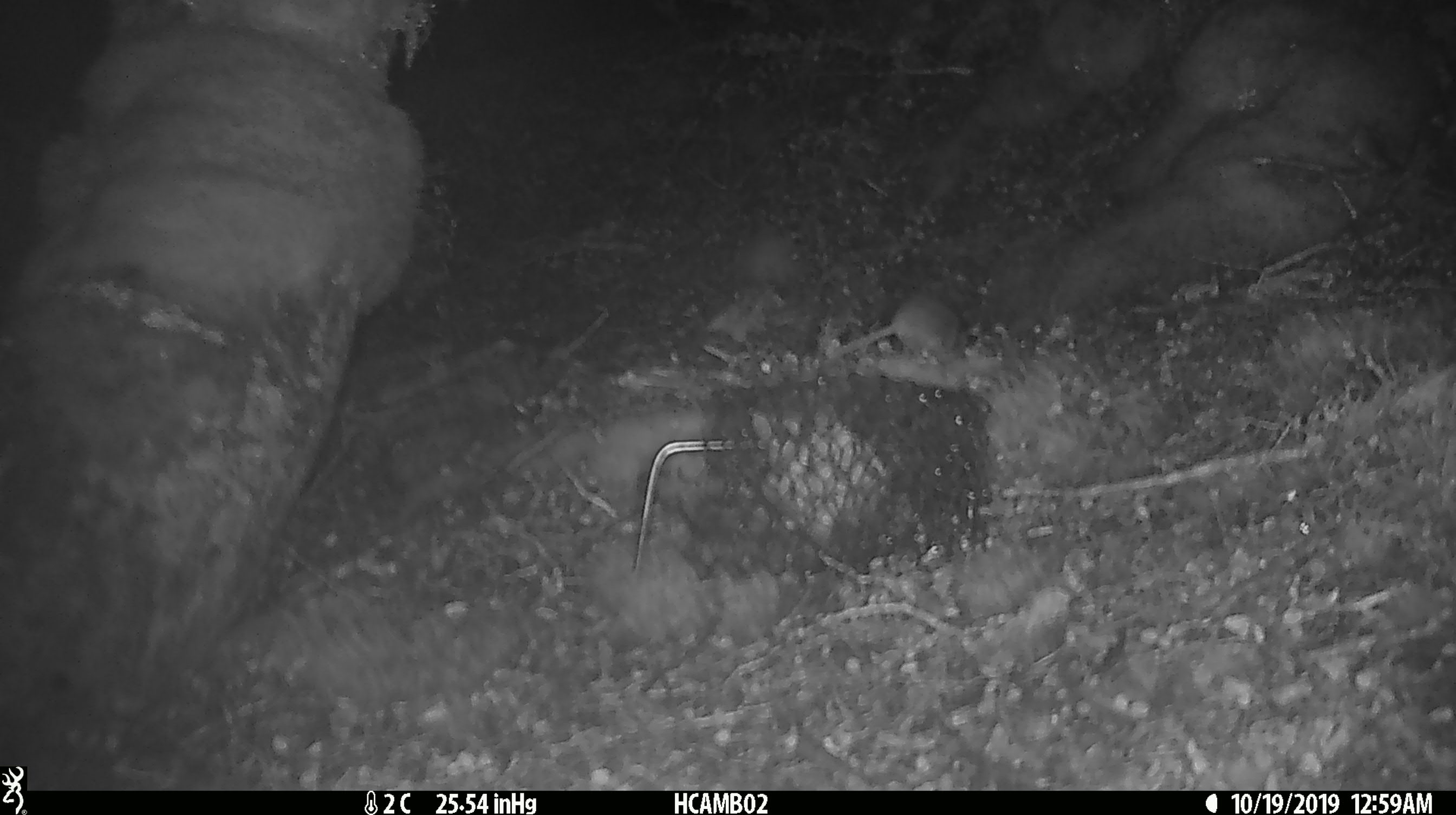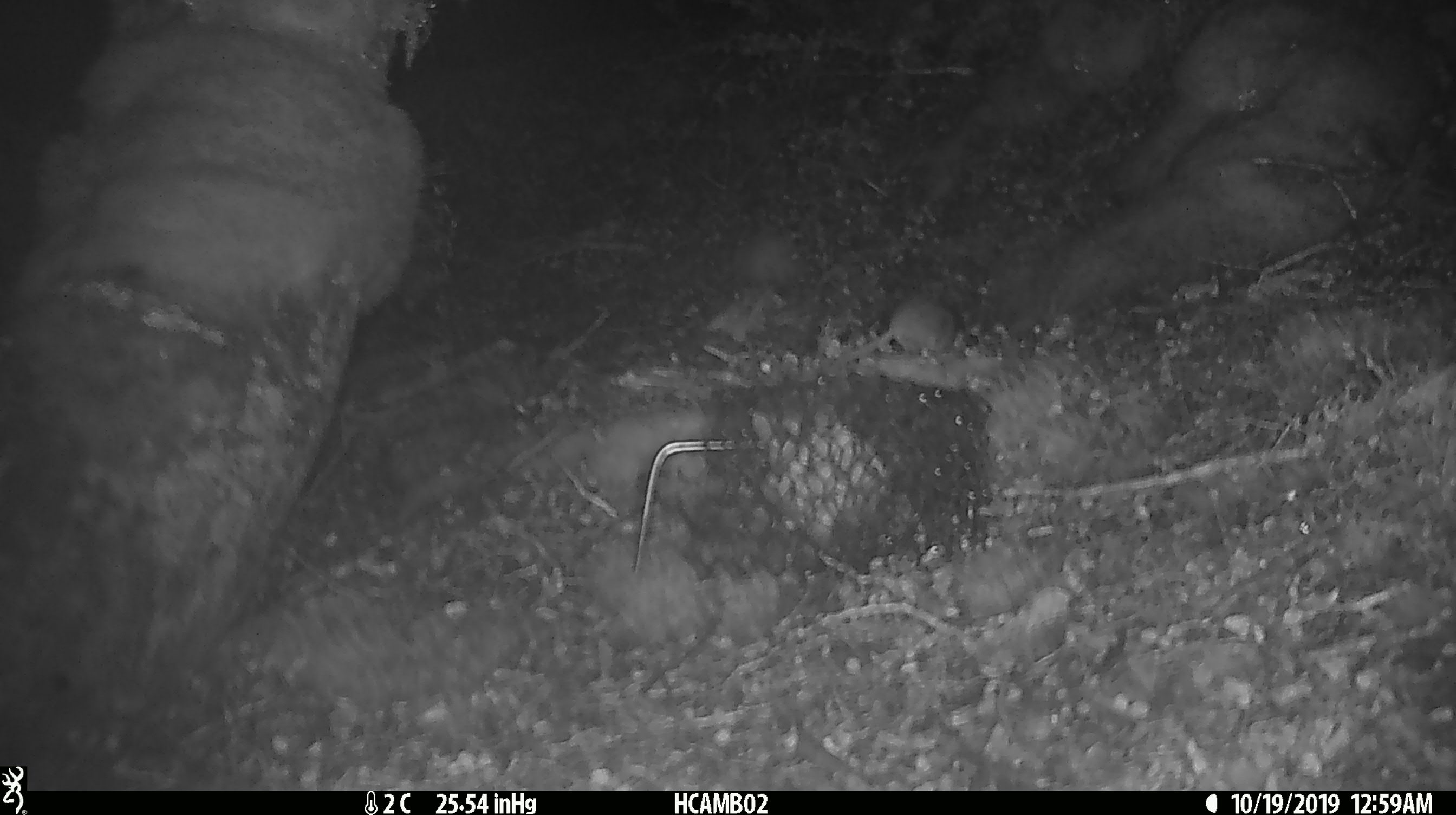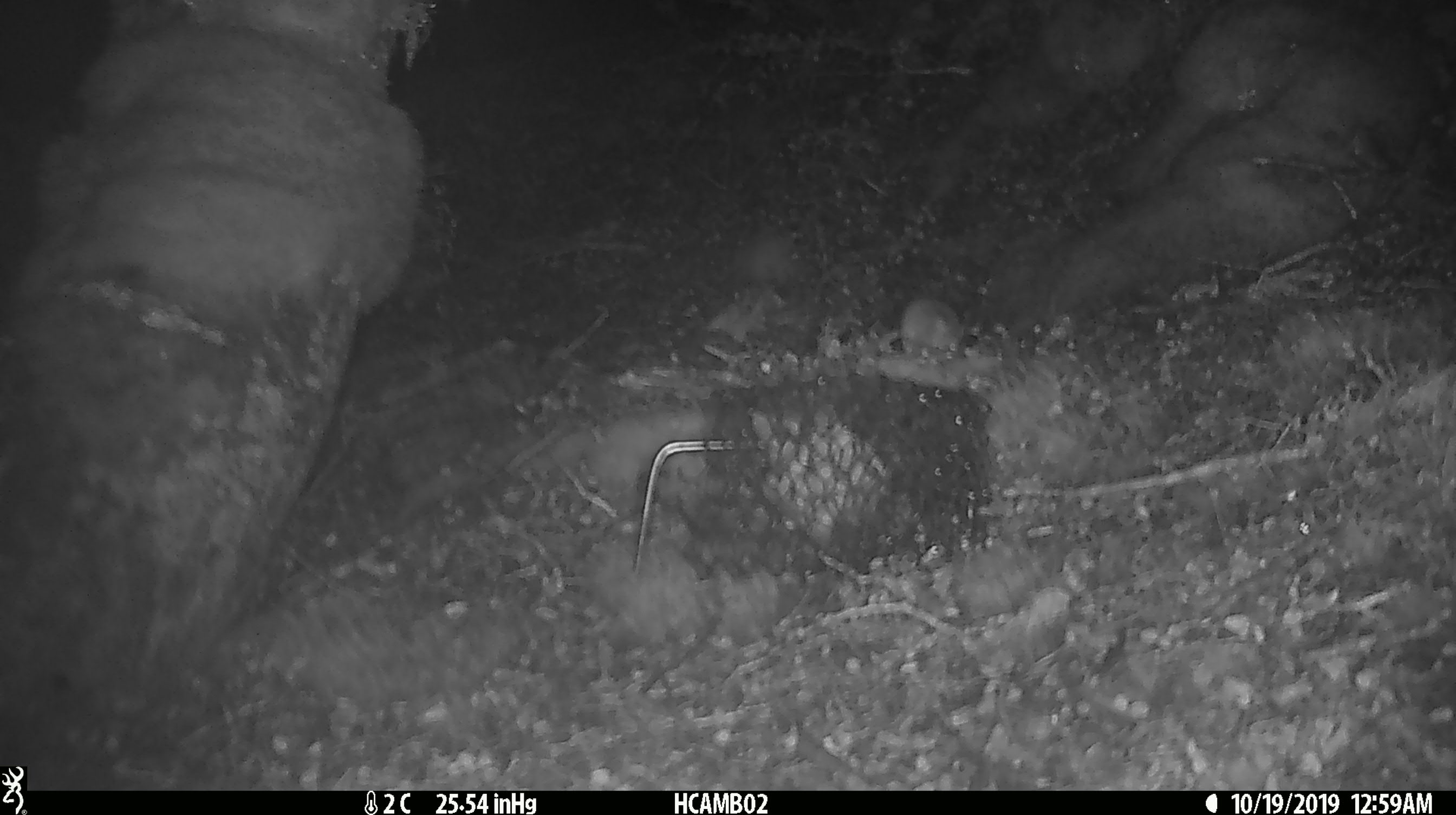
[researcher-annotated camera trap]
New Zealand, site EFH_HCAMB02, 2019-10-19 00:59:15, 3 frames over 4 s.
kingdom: Animalia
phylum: Chordata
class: Mammalia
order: Rodentia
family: Muridae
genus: Mus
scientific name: Mus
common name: mouse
Mouse (Mus).